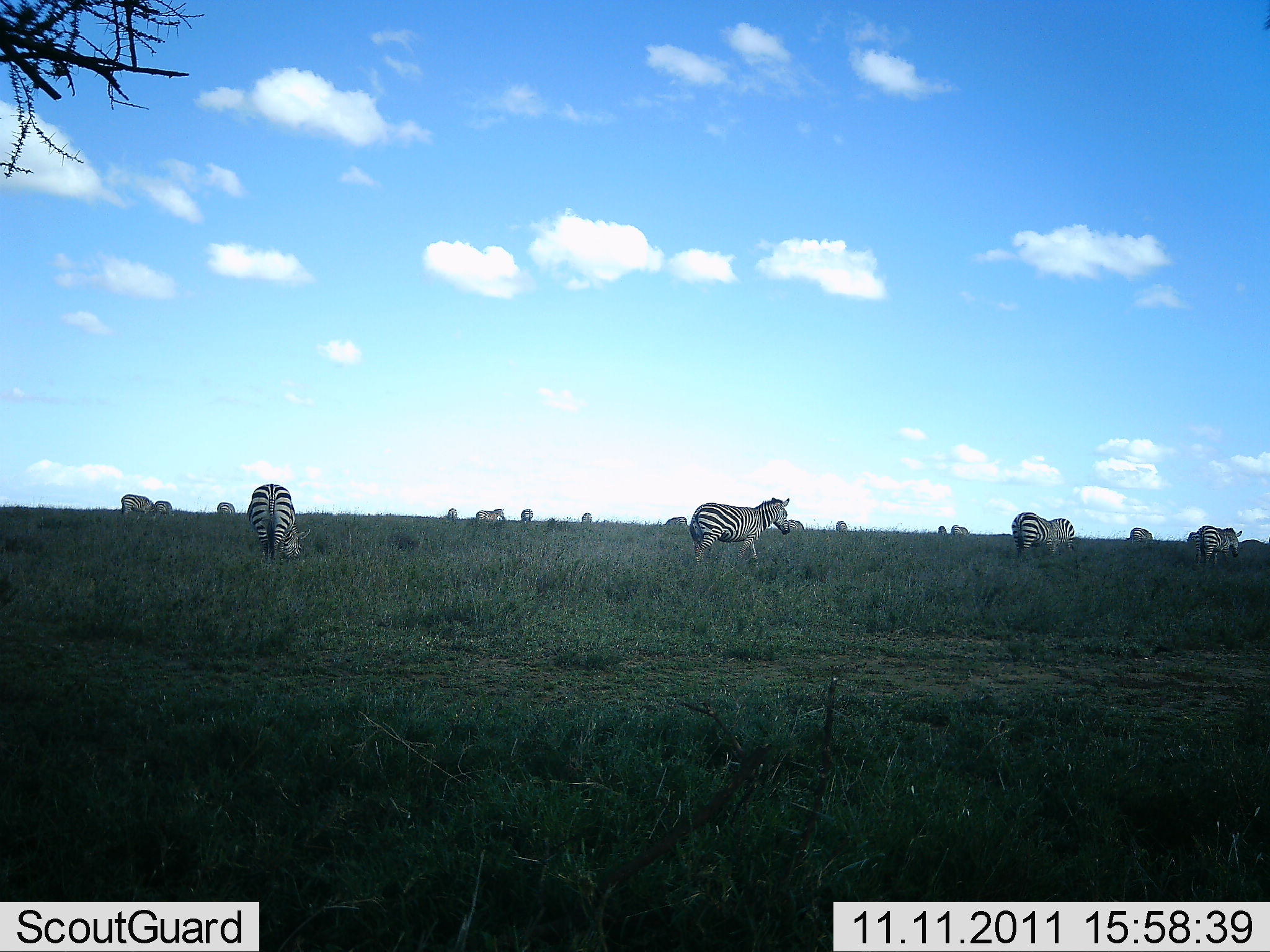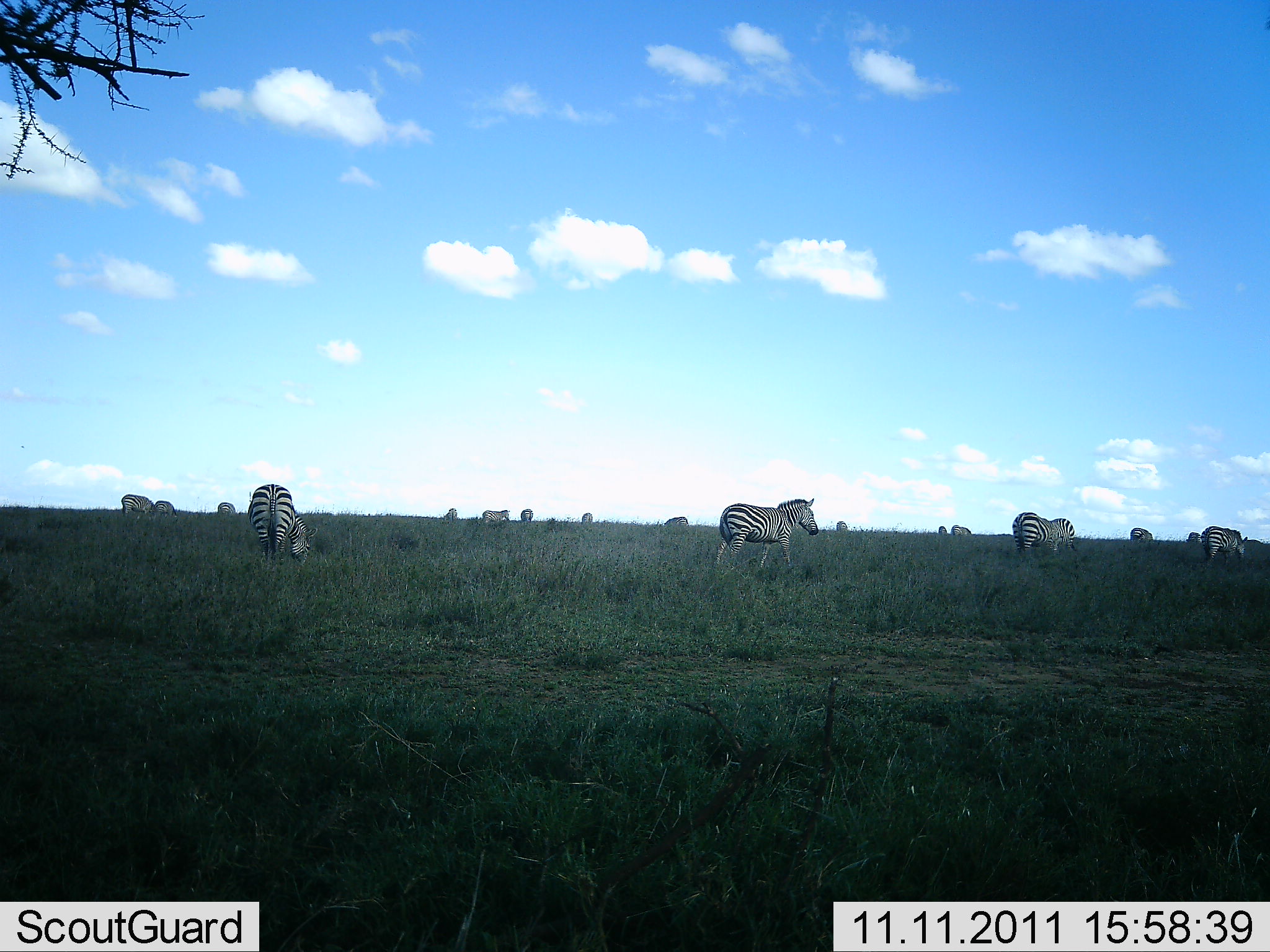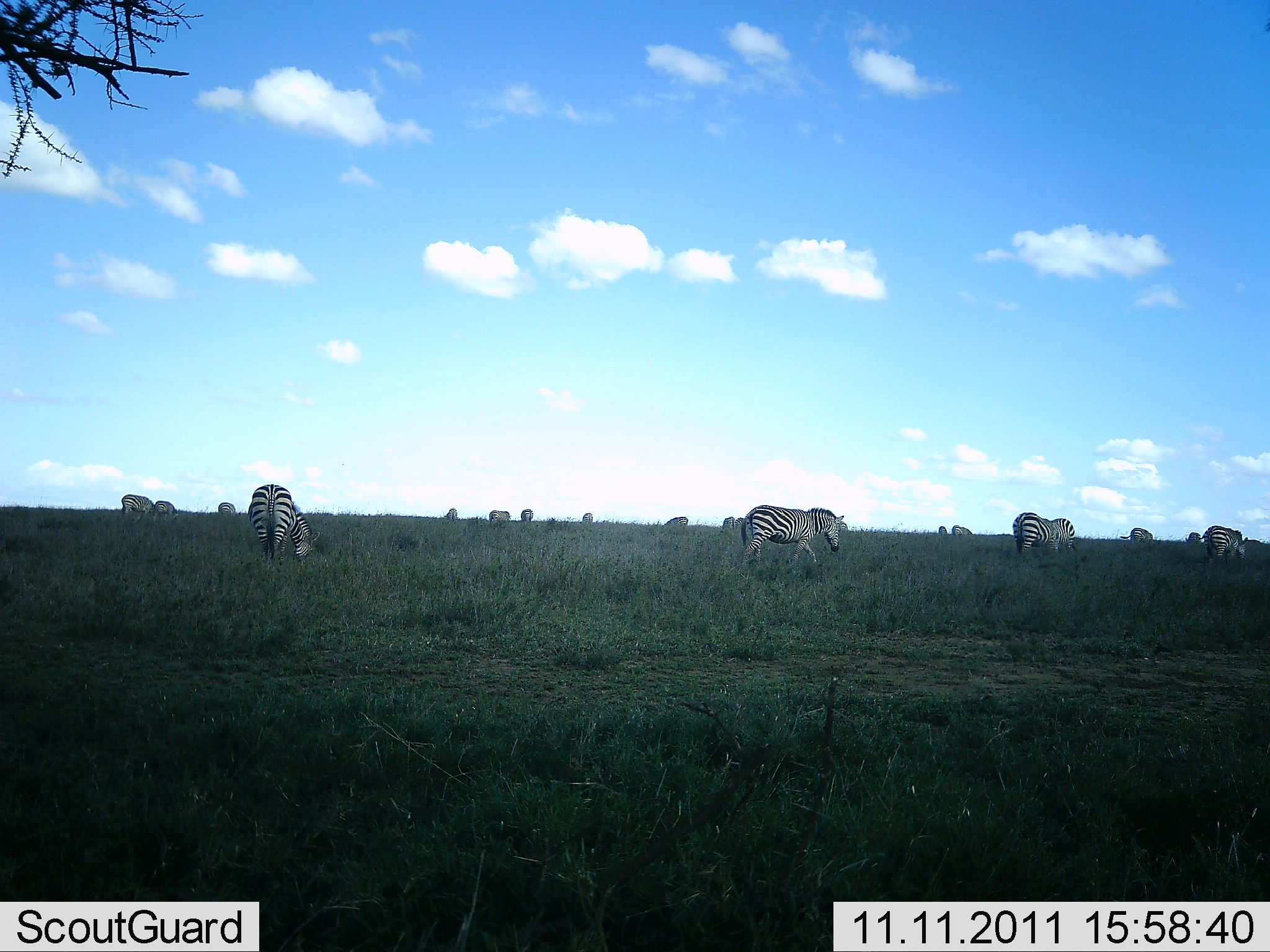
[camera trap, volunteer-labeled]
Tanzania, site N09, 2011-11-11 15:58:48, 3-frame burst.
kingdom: Animalia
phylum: Chordata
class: Mammalia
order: Perissodactyla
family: Equidae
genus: Equus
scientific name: Equus quagga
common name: plains zebra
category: zebra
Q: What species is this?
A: Zebra (plains zebra) (Equus quagga).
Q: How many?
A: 11-50.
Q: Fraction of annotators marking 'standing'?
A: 45%.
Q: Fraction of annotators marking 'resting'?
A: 0%.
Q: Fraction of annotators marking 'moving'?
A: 45%.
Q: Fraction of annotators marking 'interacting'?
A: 0%.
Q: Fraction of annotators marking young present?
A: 9%.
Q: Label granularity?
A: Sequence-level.